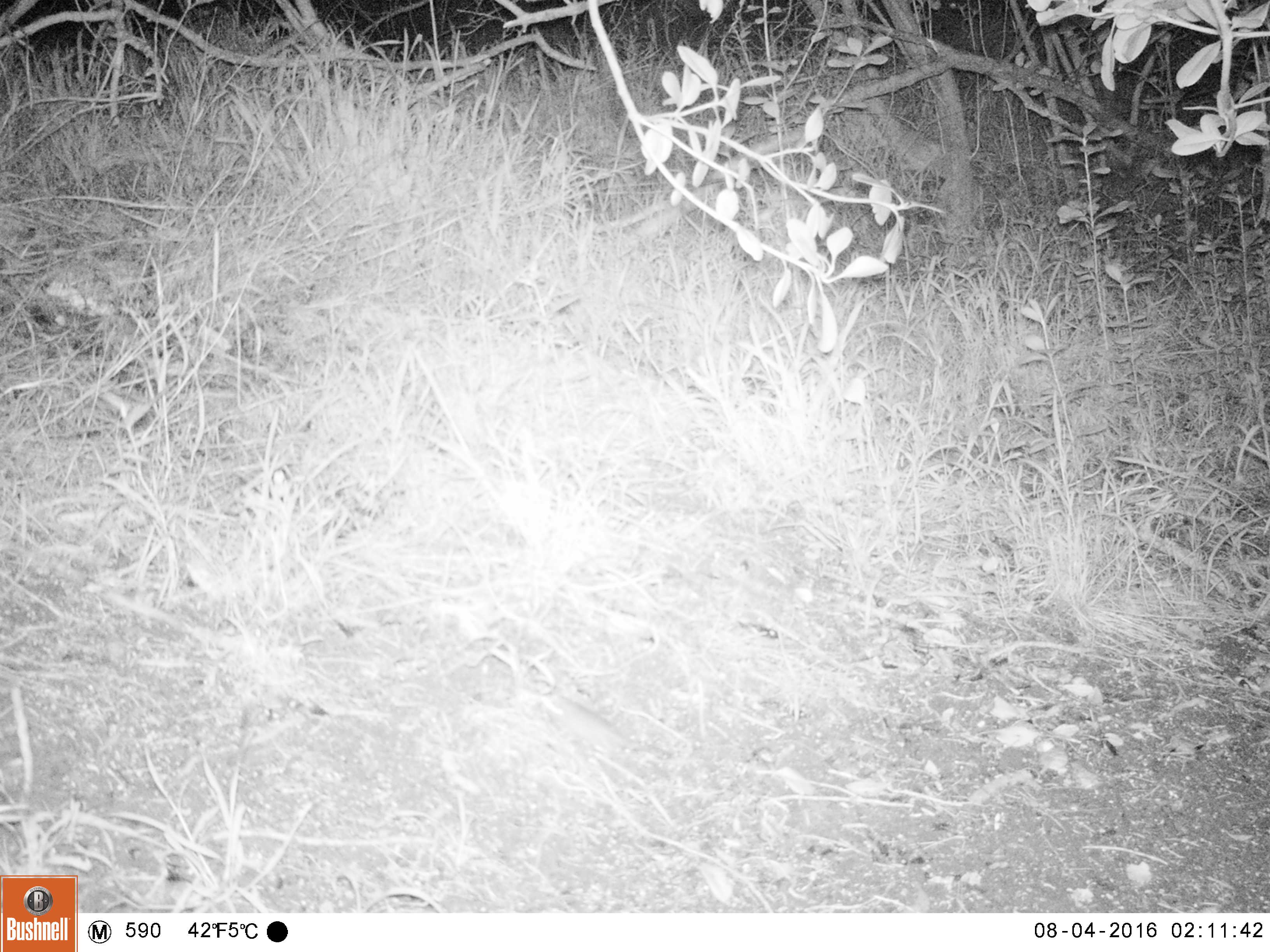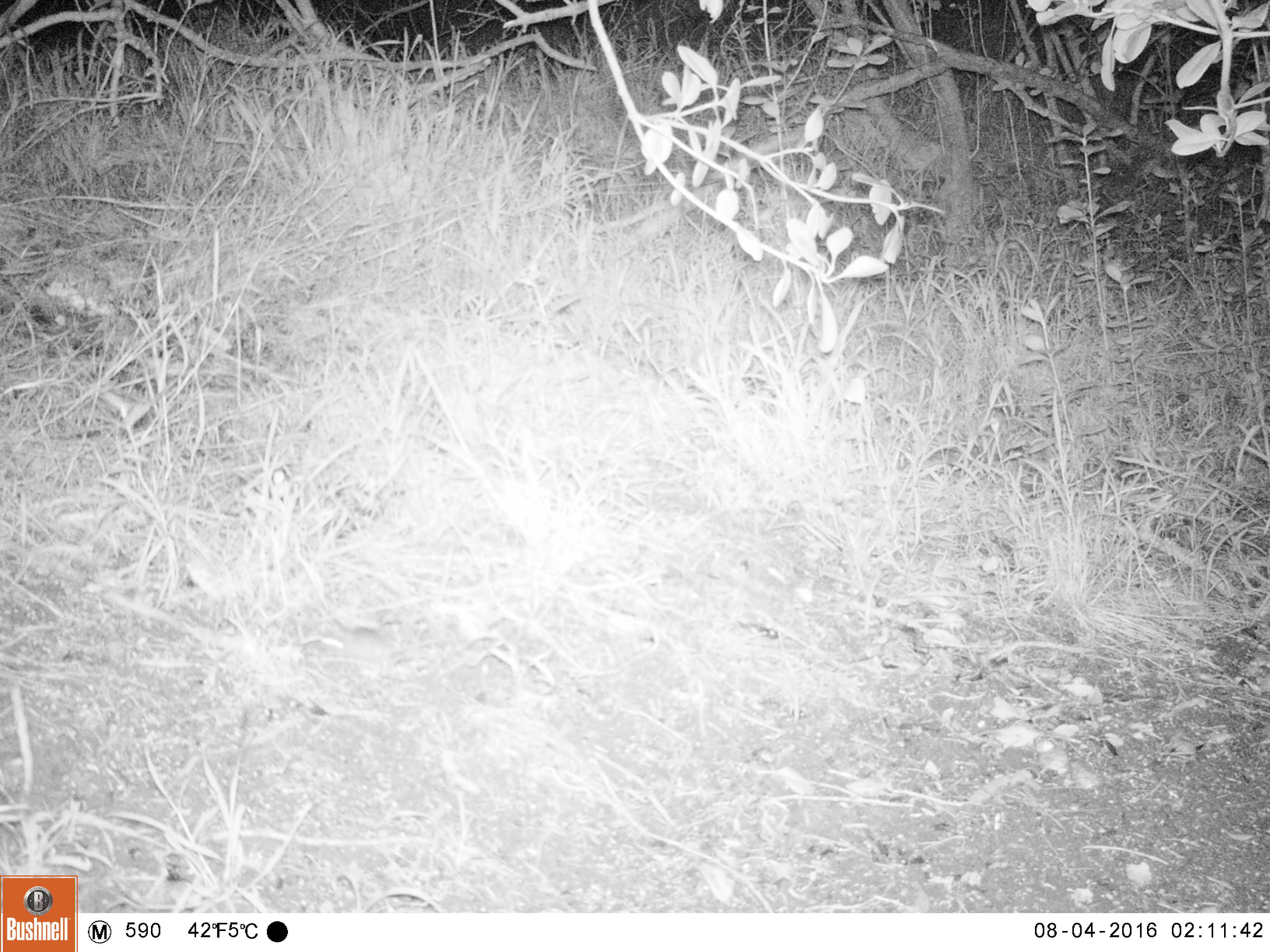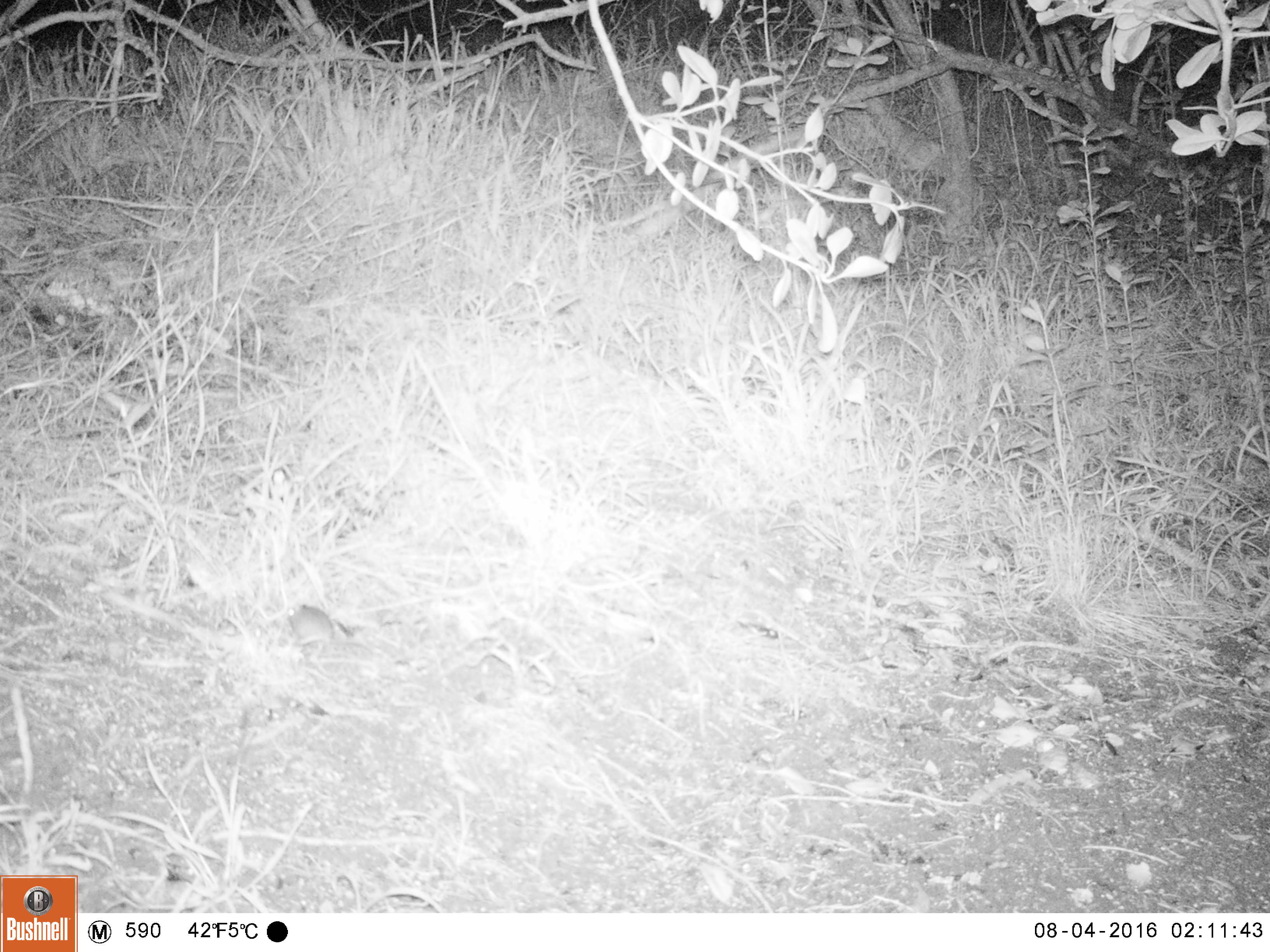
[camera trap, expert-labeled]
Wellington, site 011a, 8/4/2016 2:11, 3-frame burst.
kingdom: Animalia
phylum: Chordata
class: Mammalia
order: Rodentia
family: Muridae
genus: Mus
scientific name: Mus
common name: mouse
Mouse (Mus).